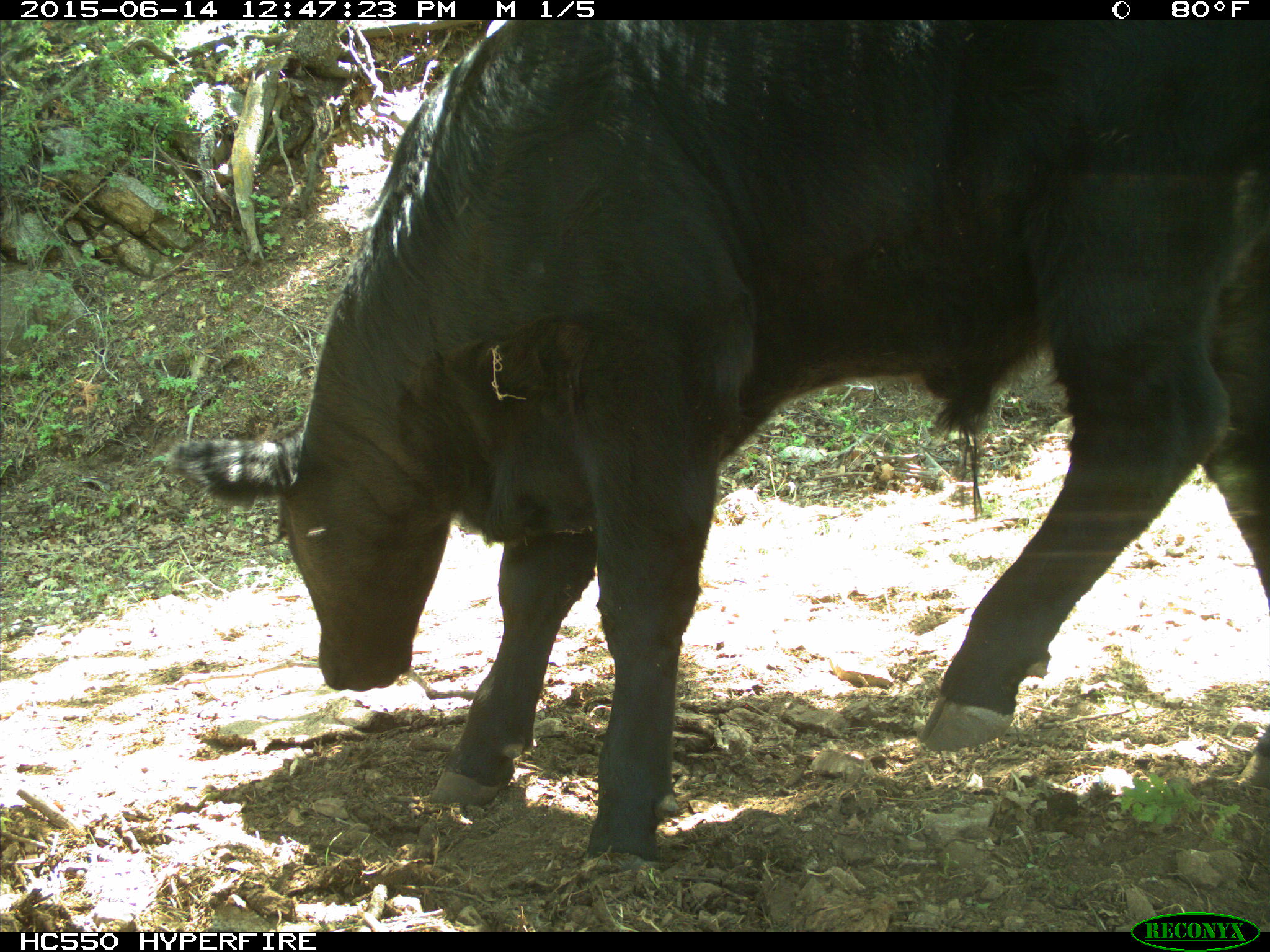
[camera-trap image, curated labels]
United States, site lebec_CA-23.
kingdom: Animalia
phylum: Chordata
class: Mammalia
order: Artiodactyla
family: Bovidae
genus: Bos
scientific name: Bos taurus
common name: domestic cow